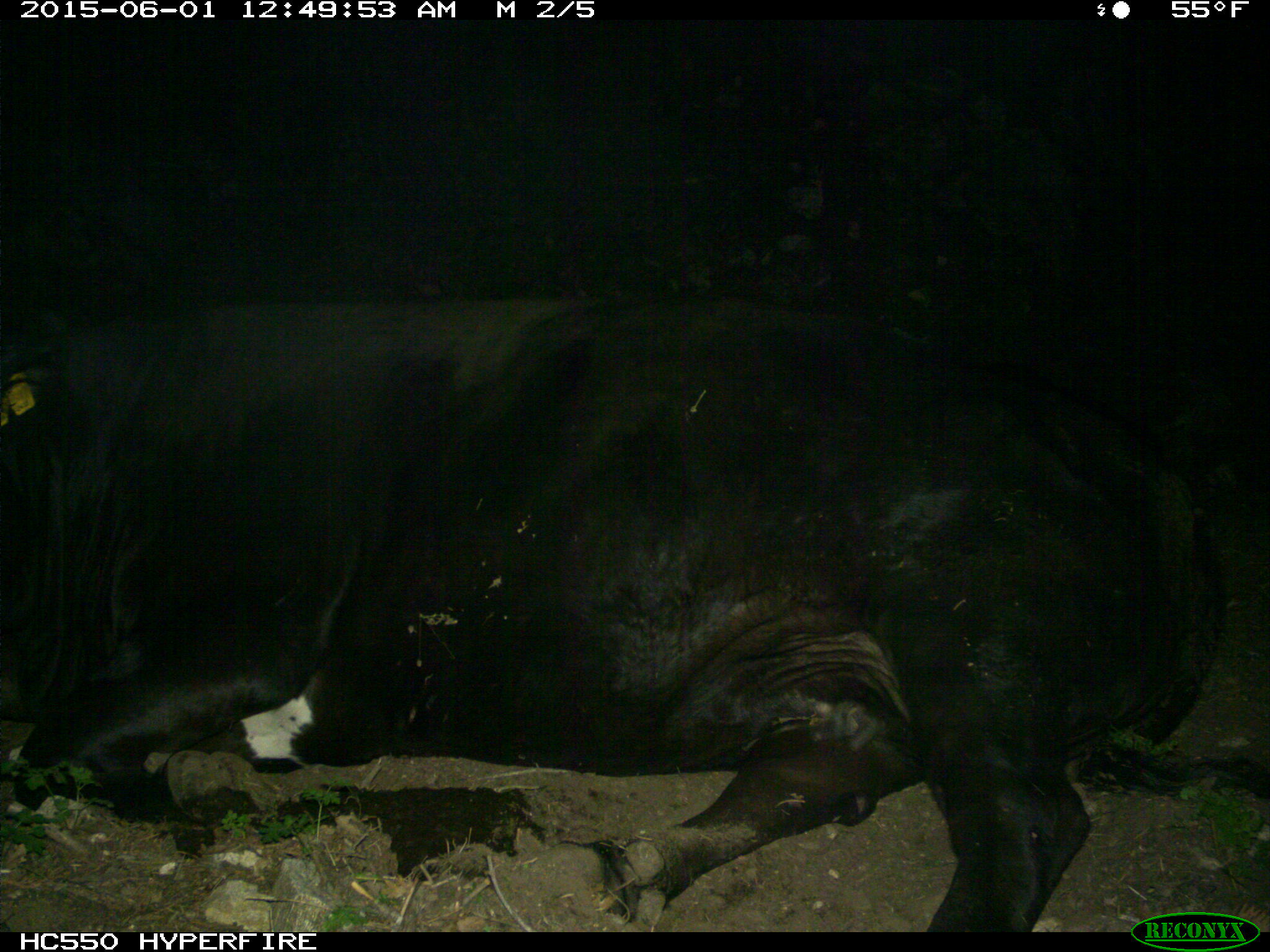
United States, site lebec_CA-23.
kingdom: Animalia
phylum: Chordata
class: Mammalia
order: Artiodactyla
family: Bovidae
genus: Bos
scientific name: Bos taurus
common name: domestic cow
Bos taurus (domestic cow).